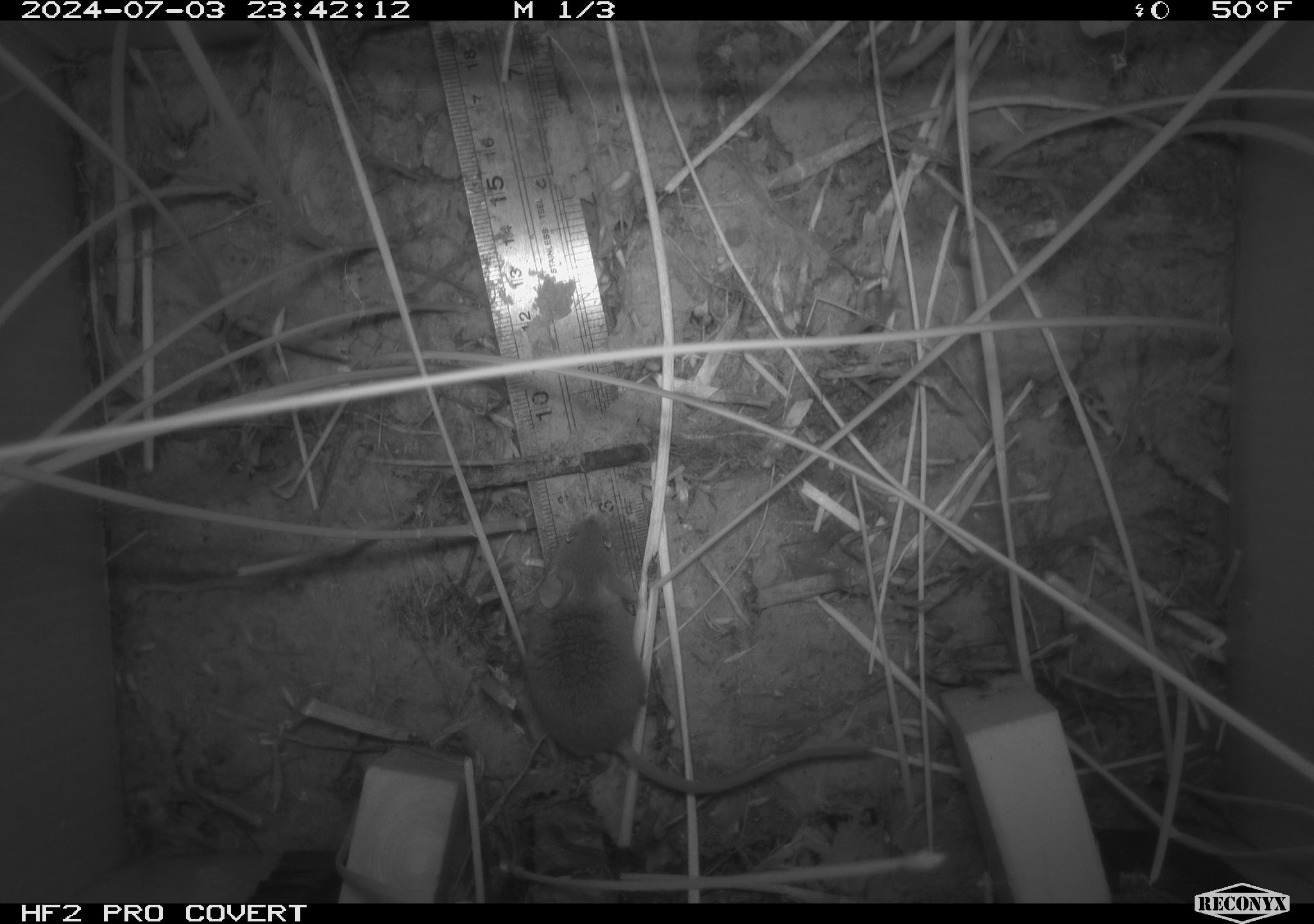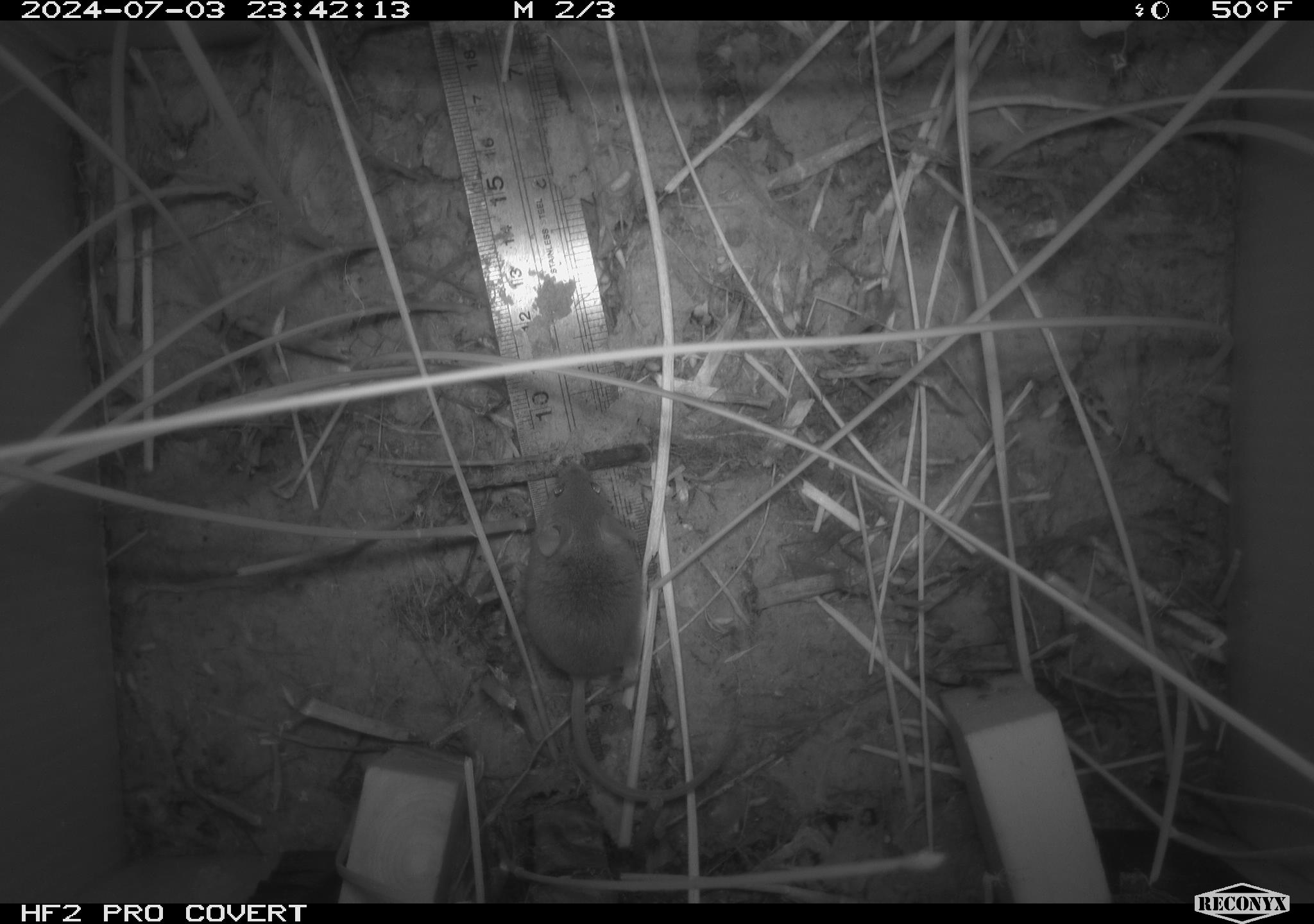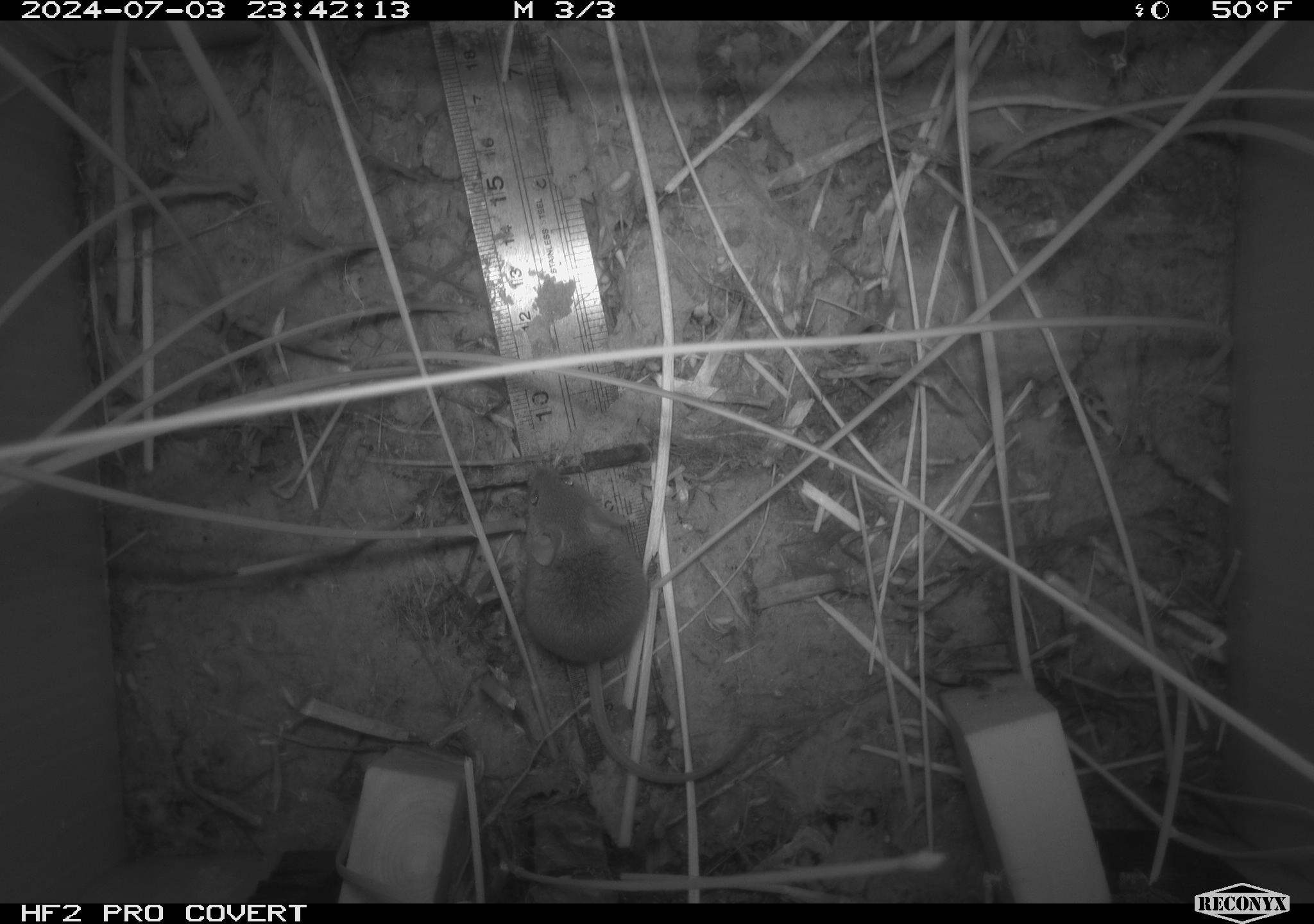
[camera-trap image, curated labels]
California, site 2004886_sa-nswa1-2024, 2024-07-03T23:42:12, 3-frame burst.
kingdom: Animalia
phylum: Chordata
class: Mammalia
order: Rodentia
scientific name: Rodentia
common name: rodent